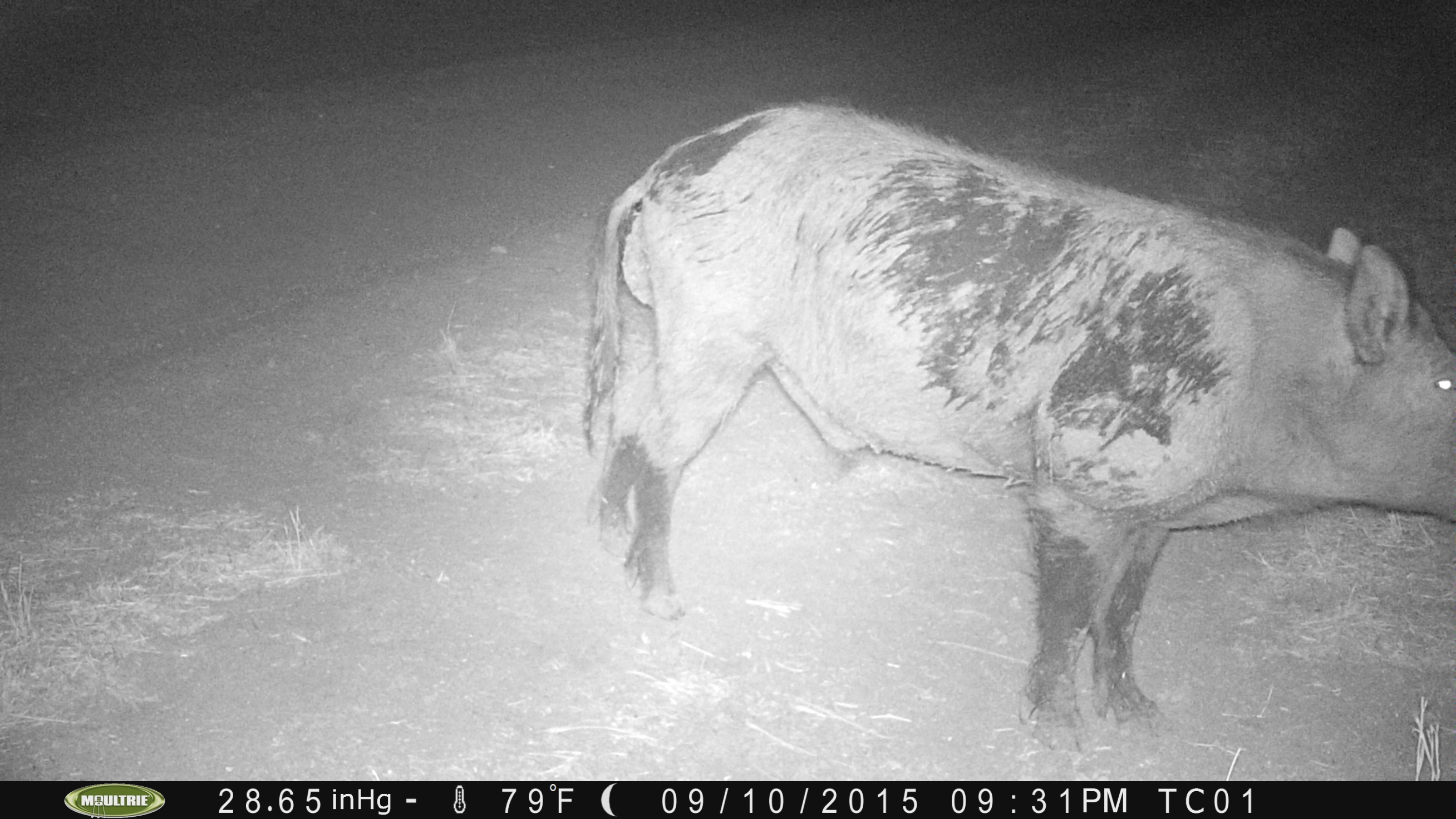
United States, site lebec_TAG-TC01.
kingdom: Animalia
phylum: Chordata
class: Mammalia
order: Artiodactyla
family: Suidae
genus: Sus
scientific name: Sus scrofa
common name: wild boar